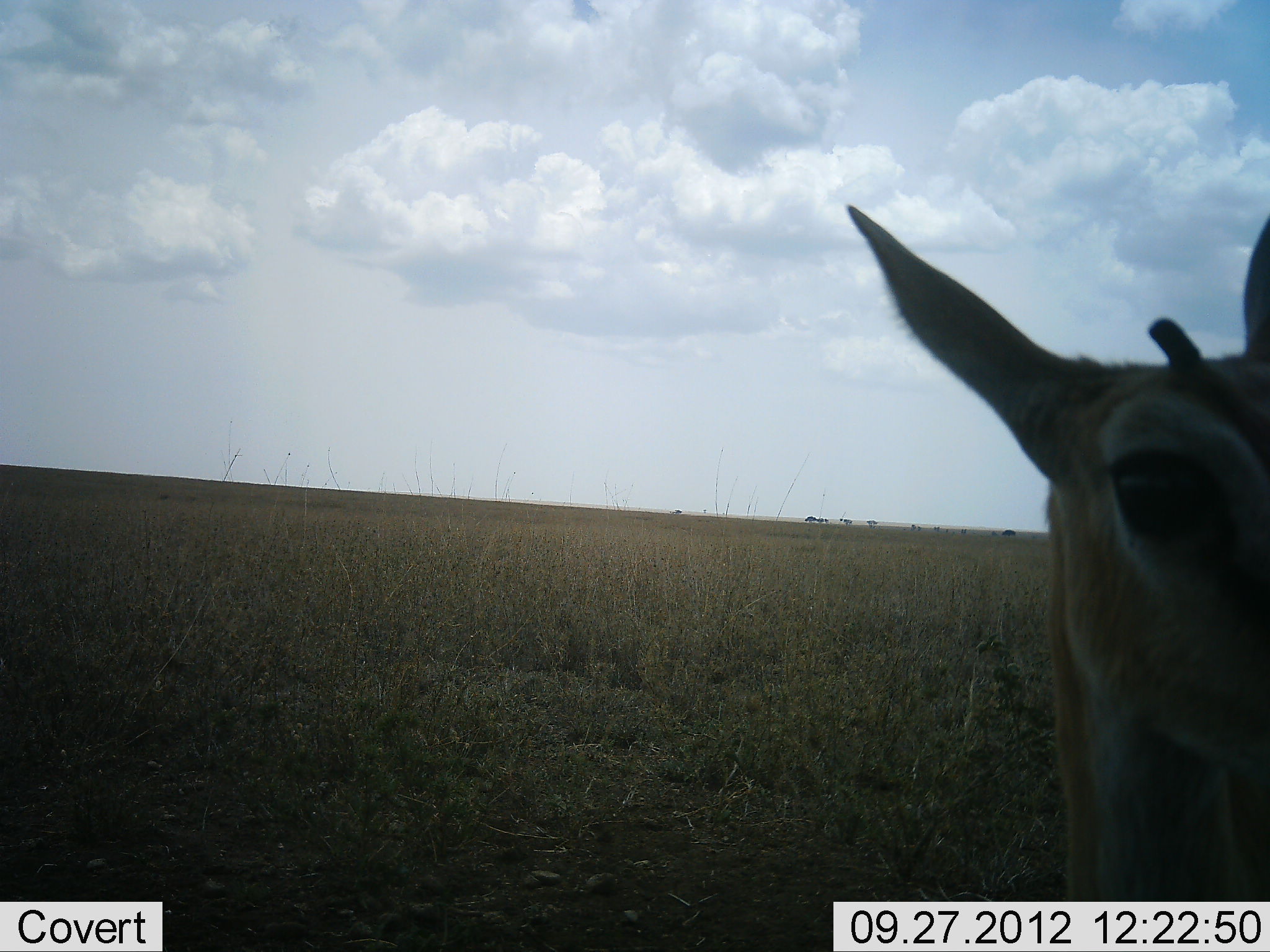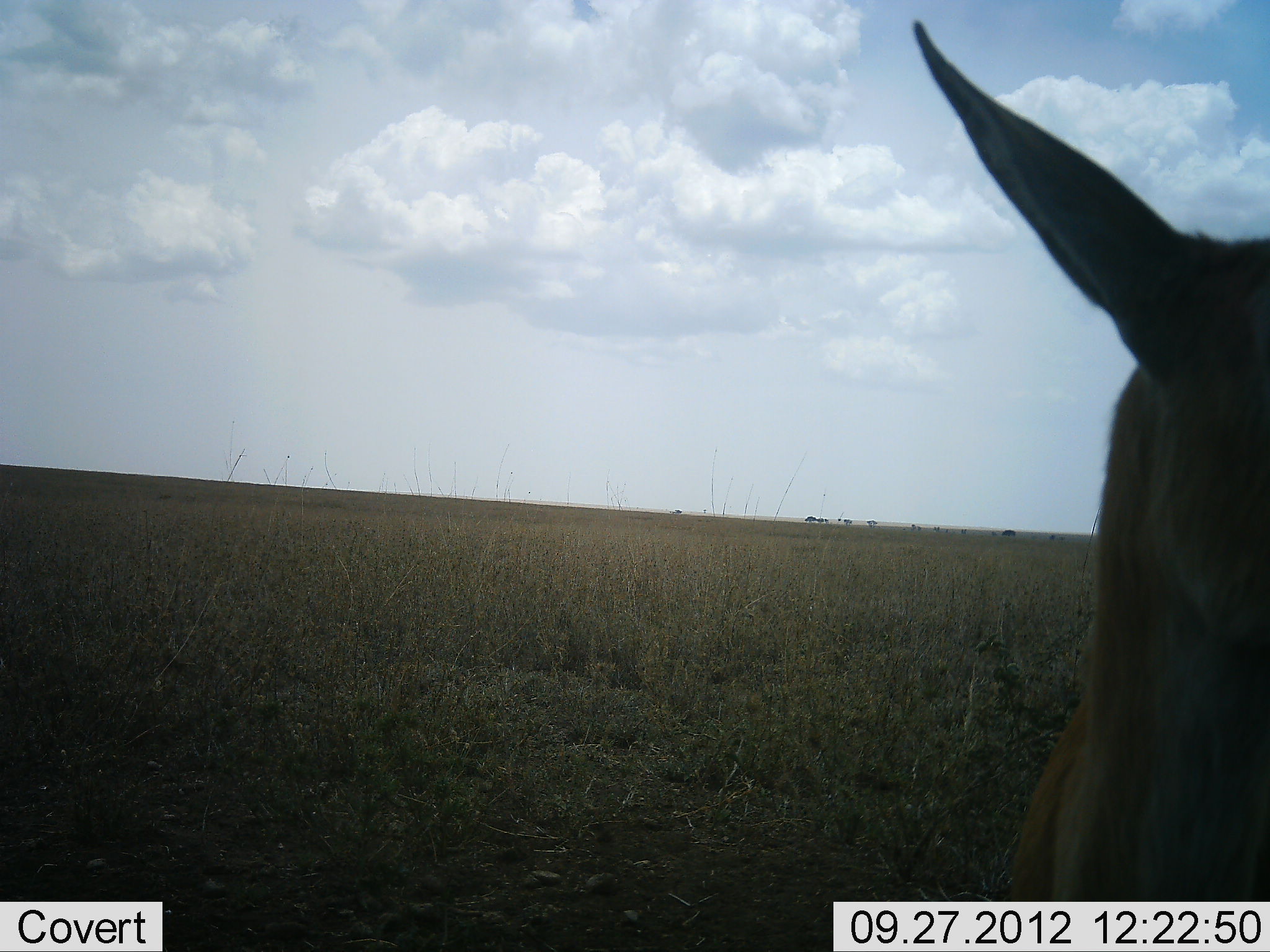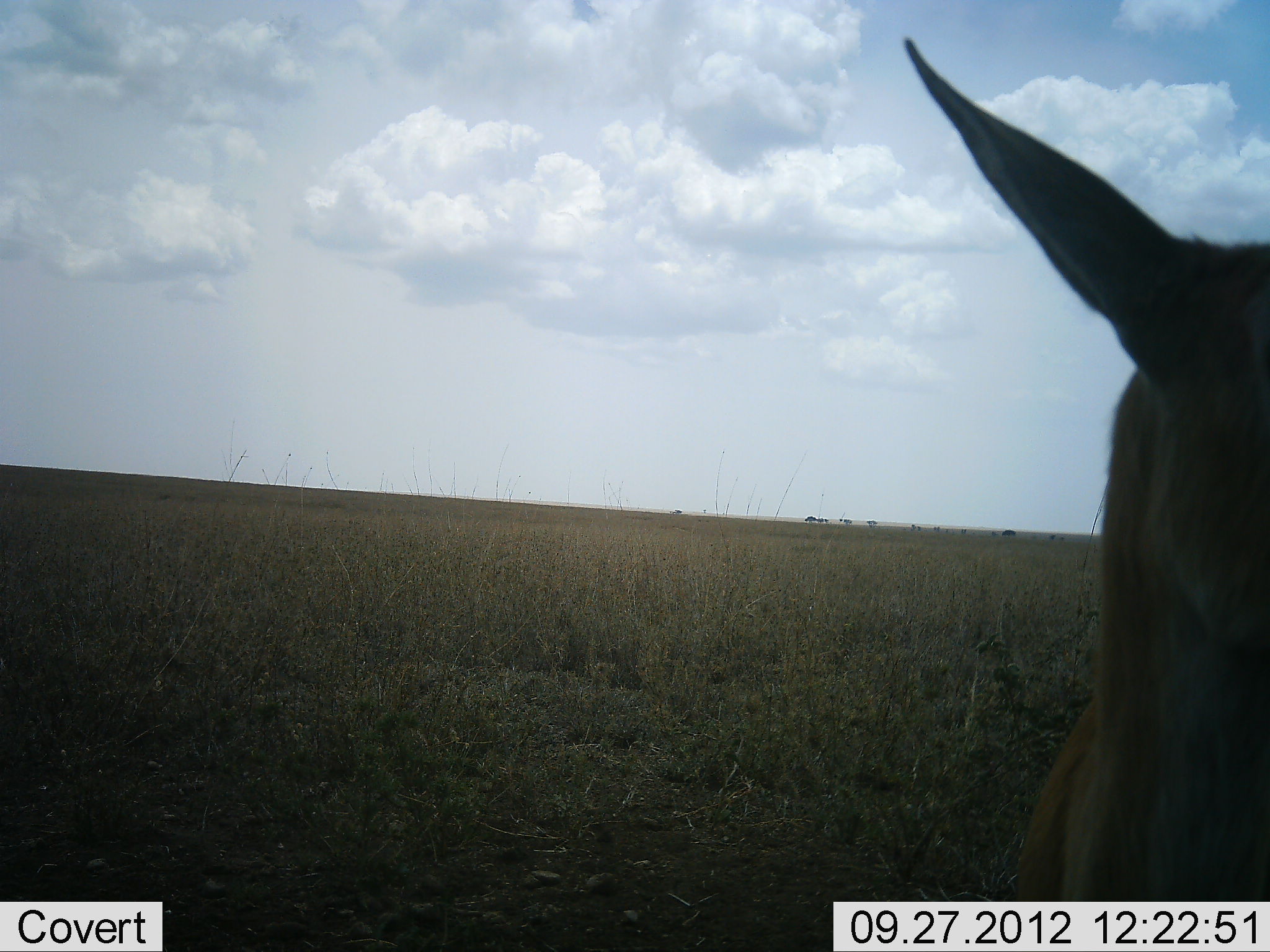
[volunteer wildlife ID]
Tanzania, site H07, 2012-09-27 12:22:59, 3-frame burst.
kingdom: Animalia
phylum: Chordata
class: Mammalia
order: Artiodactyla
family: Bovidae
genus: Eudorcas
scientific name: Eudorcas thomsonii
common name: thomson's gazelle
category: gazellethomsons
Gazellethomsons (thomson's gazelle) (Eudorcas thomsonii), count 1. Behavior (volunteer vote fractions): standing 100%, resting 0%, moving 0%, interacting 0%. Young present (vote fraction): 0%. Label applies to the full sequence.